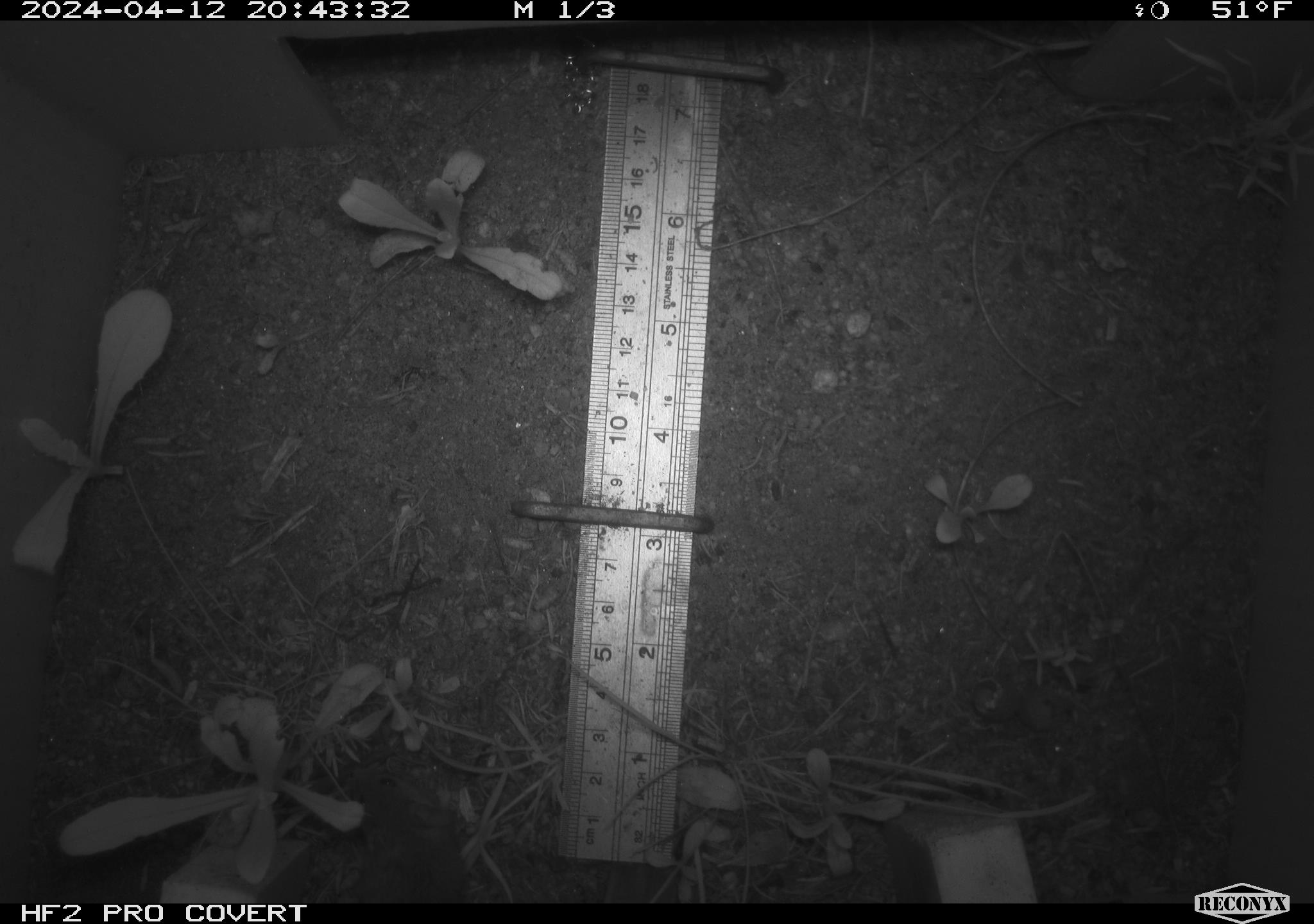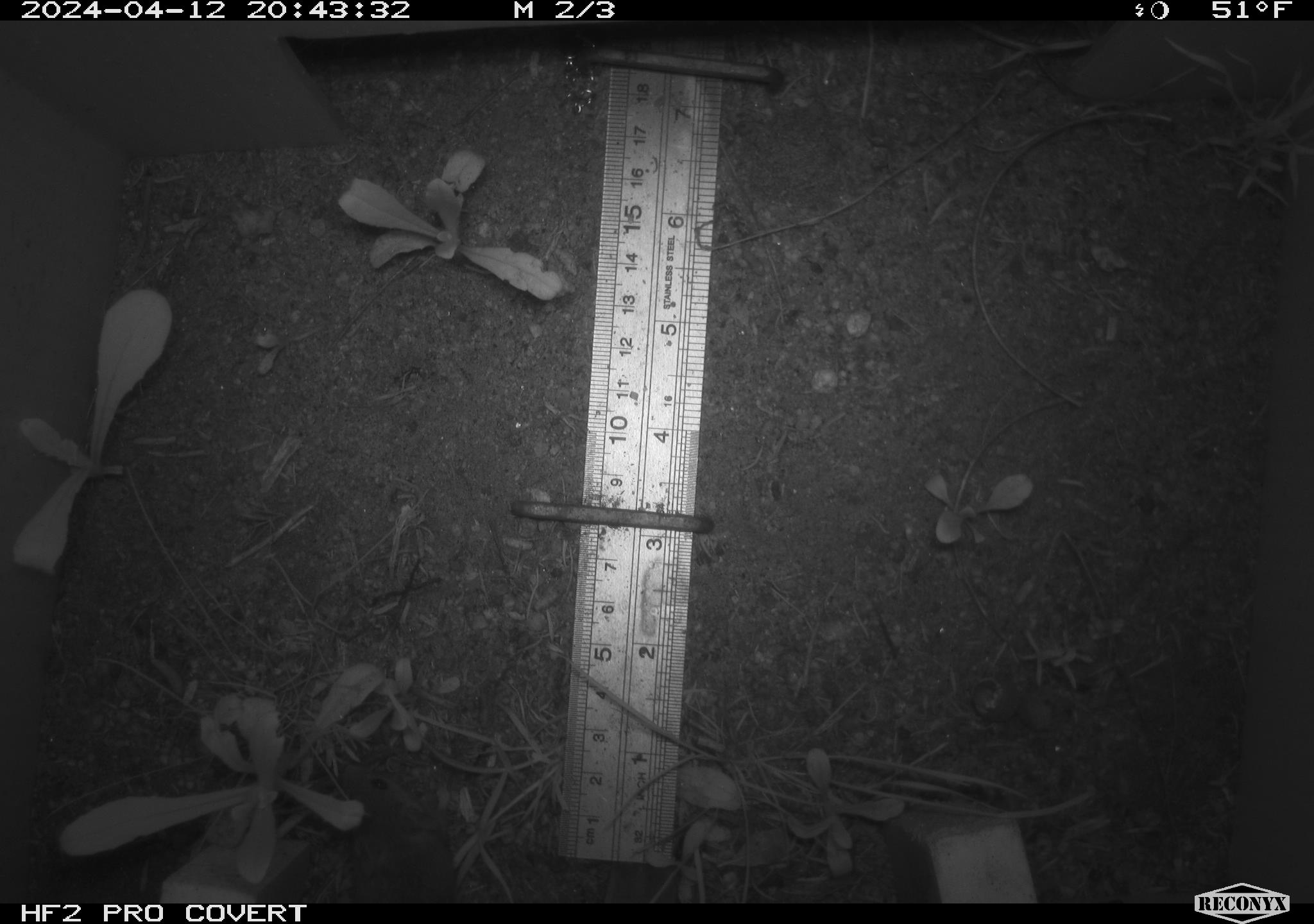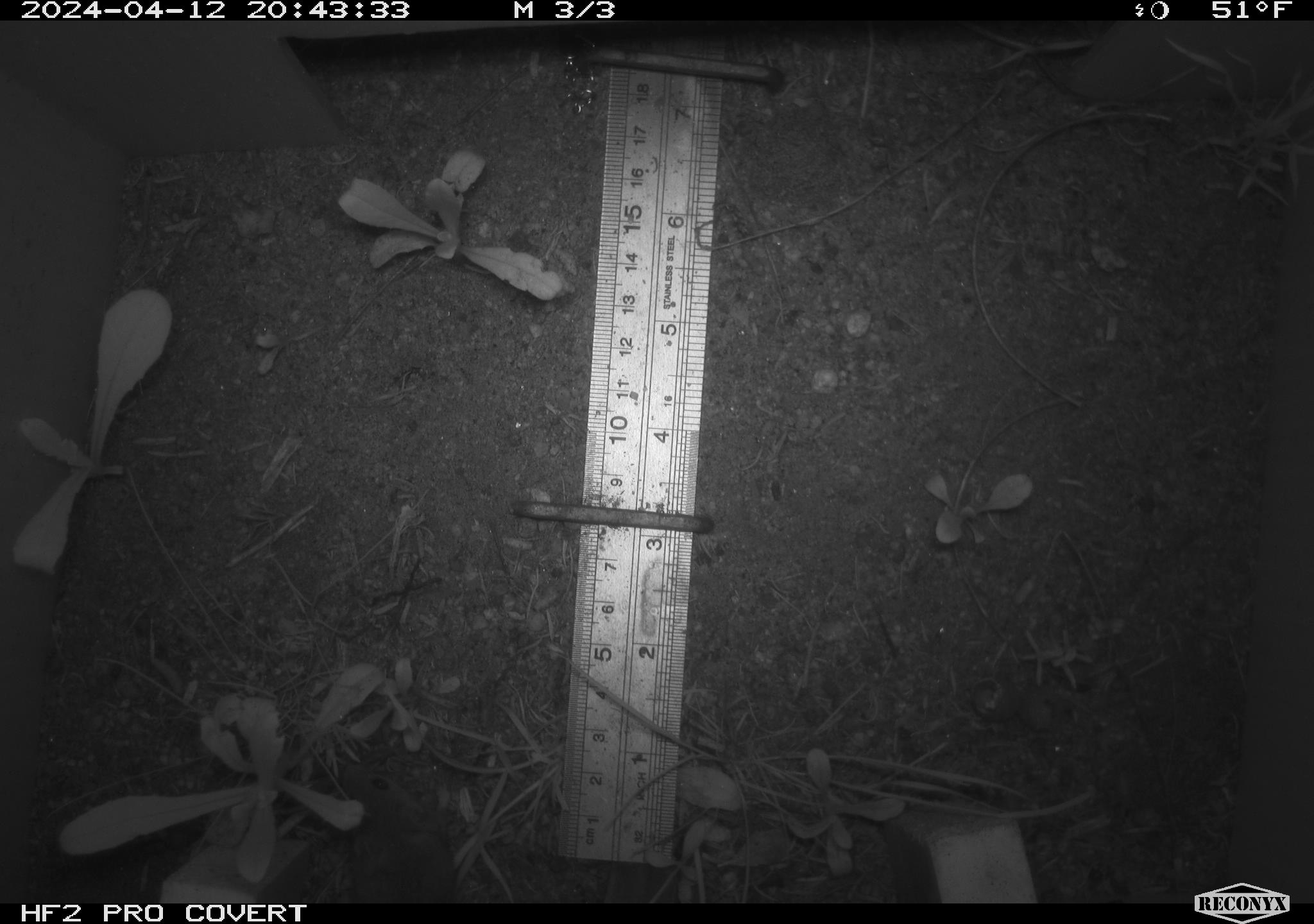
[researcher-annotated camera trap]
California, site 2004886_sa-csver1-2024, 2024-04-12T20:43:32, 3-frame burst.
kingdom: Animalia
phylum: Chordata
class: Mammalia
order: Rodentia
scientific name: Rodentia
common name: rodent